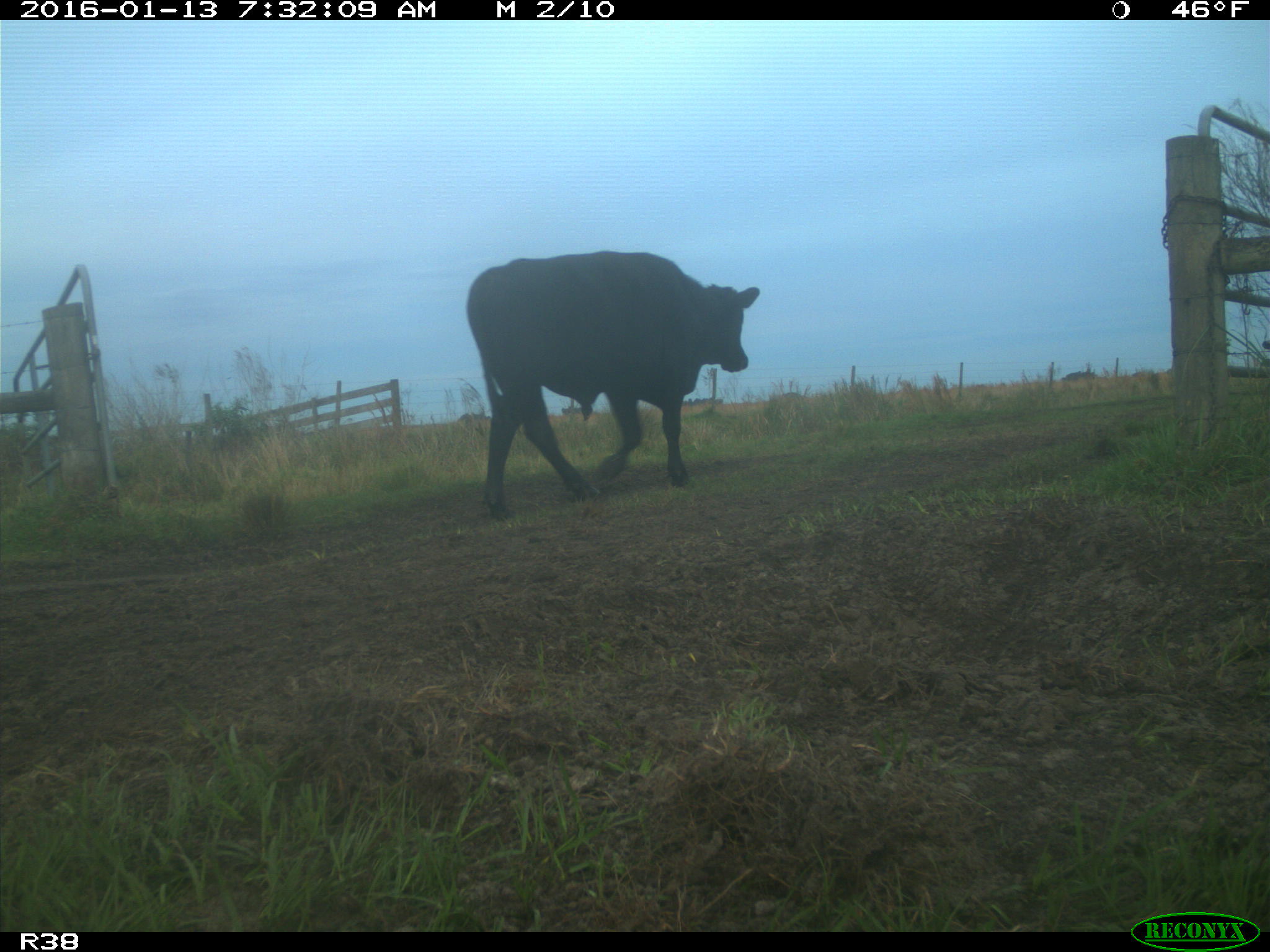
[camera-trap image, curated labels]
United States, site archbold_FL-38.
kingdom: Animalia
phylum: Chordata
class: Mammalia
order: Artiodactyla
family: Bovidae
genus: Bos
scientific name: Bos taurus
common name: domestic cow